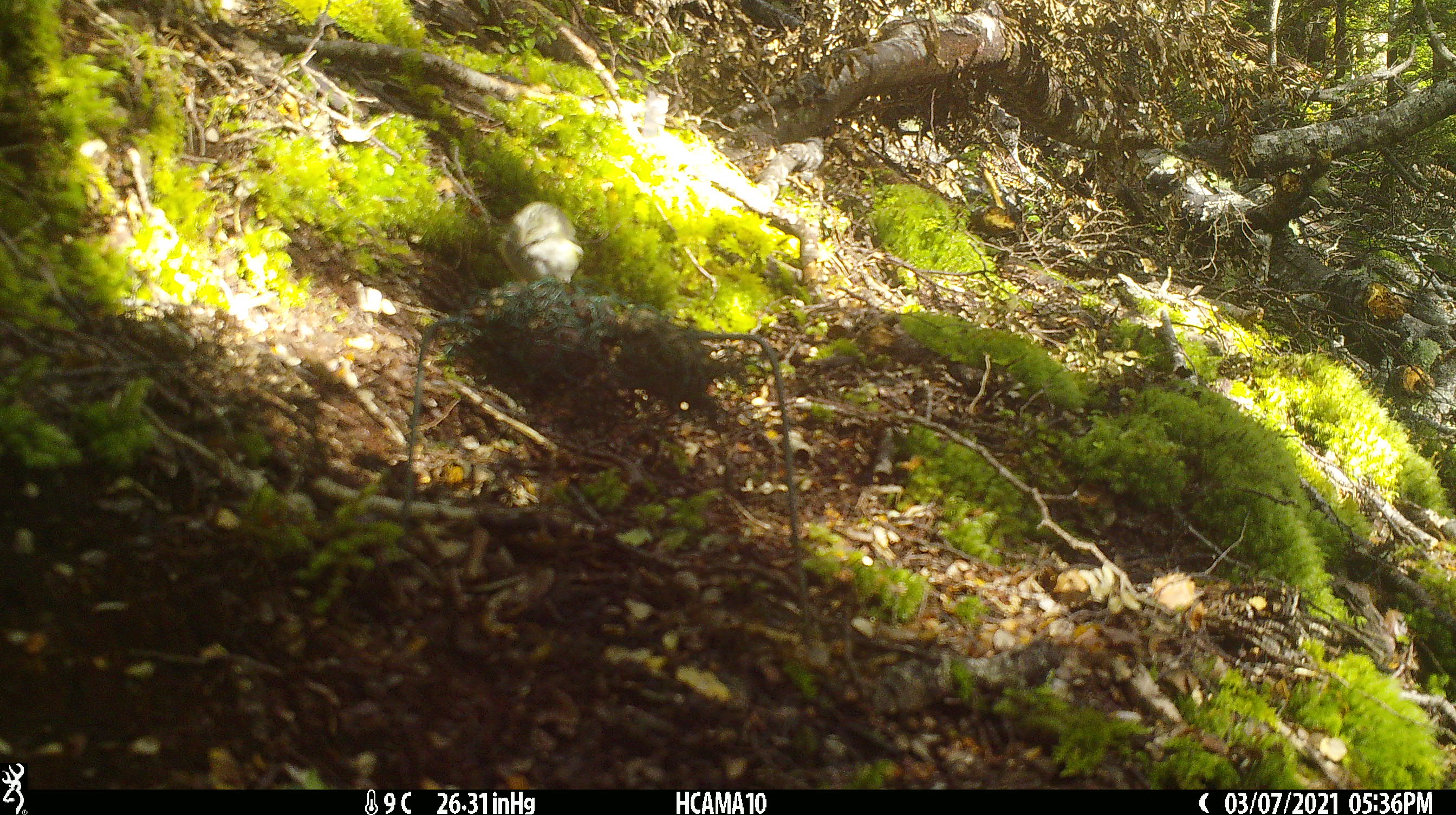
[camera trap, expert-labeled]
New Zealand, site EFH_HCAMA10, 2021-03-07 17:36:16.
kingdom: Animalia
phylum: Chordata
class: Aves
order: Passeriformes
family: Acanthisittidae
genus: Acanthisitta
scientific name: Acanthisitta chloris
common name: rifleman